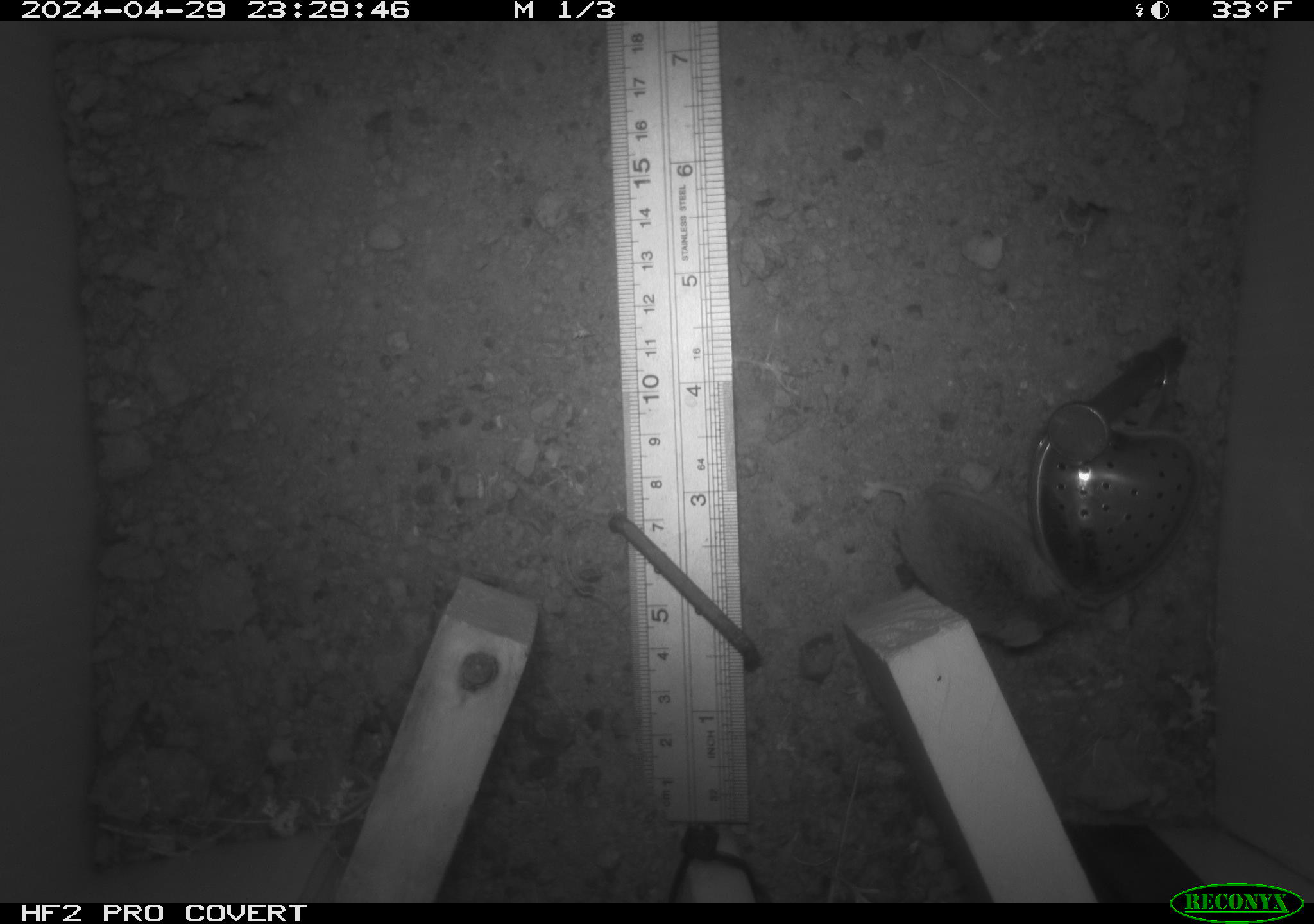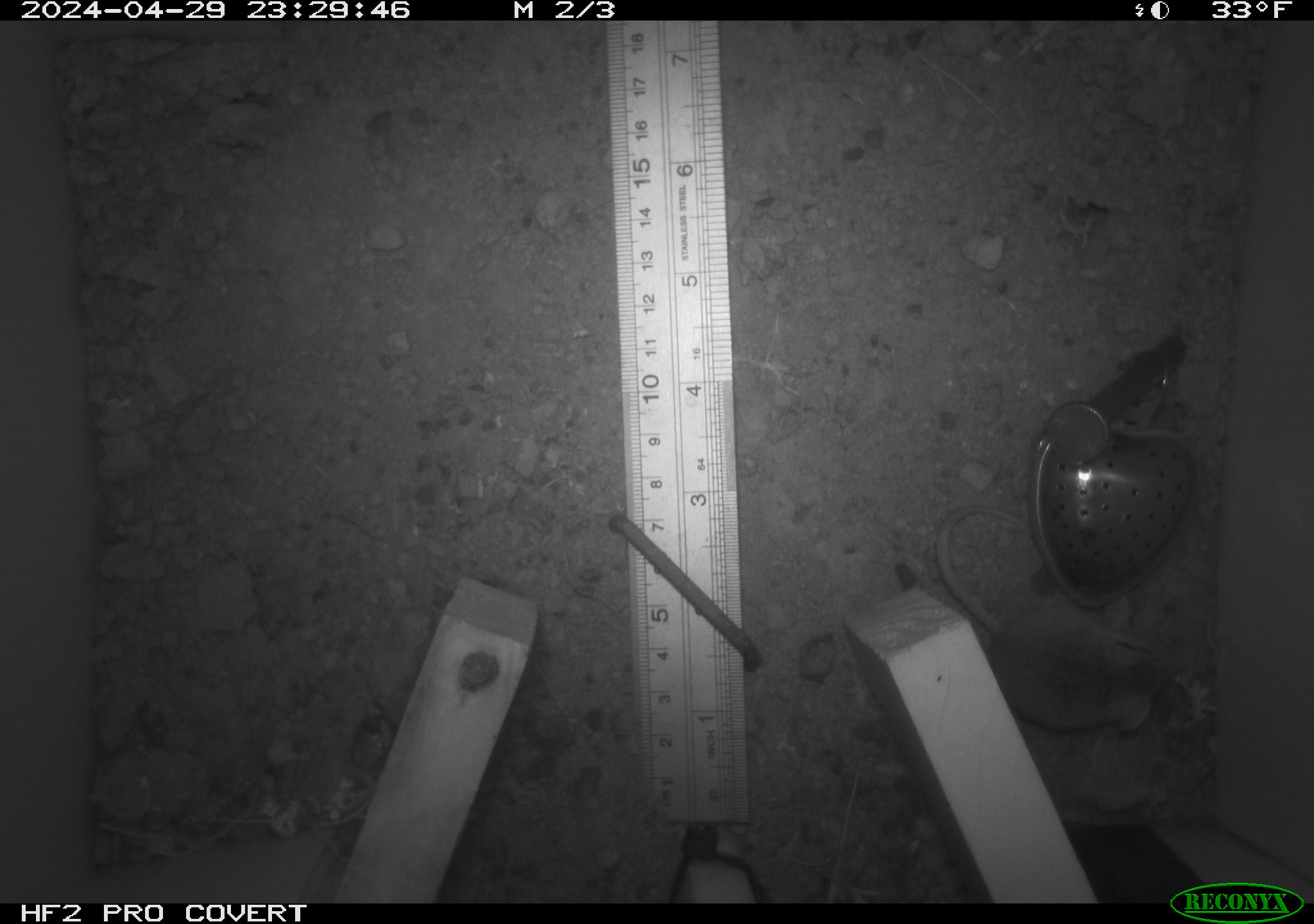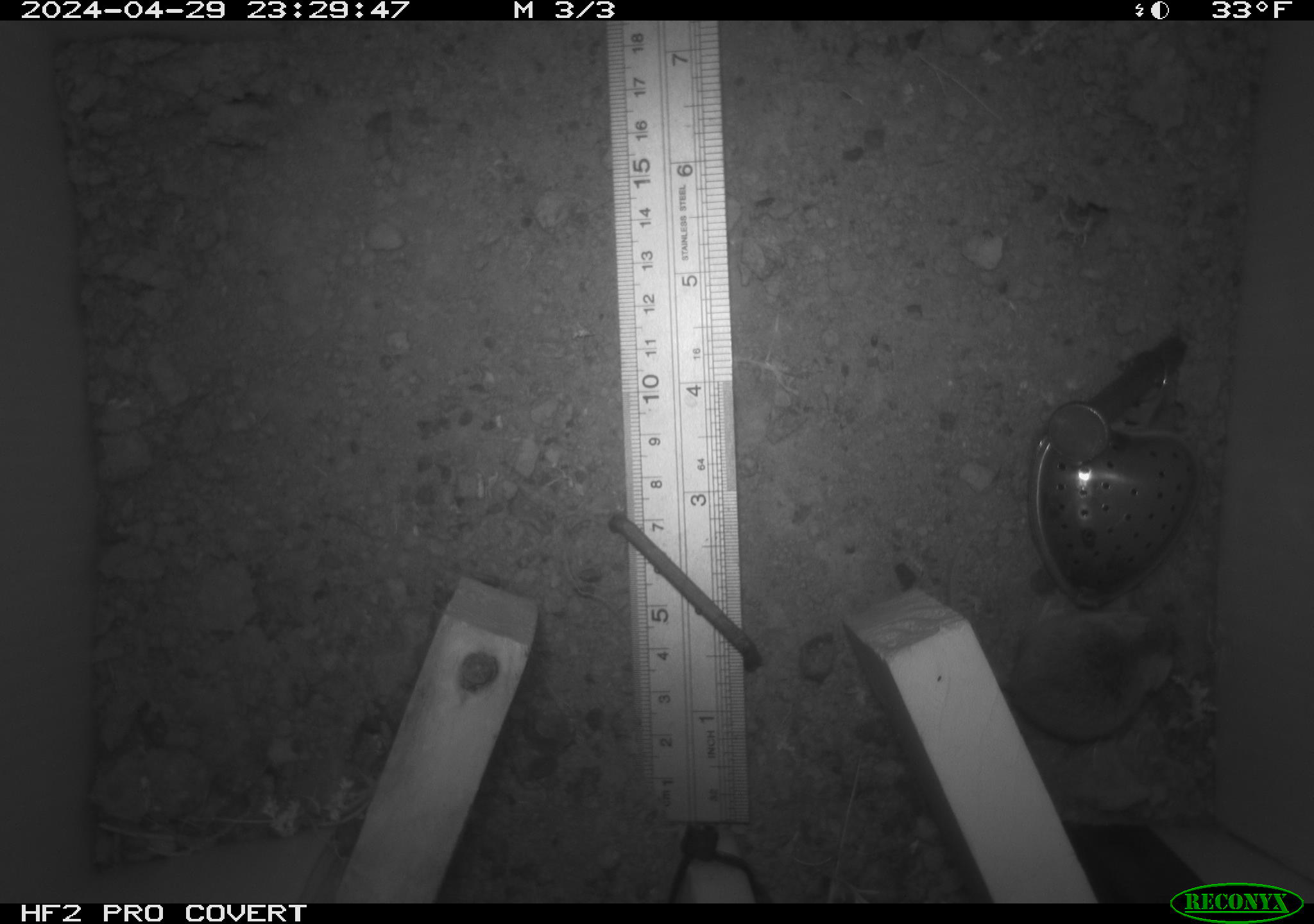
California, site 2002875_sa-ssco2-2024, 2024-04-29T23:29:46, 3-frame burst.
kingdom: Animalia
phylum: Chordata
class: Mammalia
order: Rodentia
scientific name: Rodentia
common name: mouse species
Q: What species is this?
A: Mouse species (Rodentia).